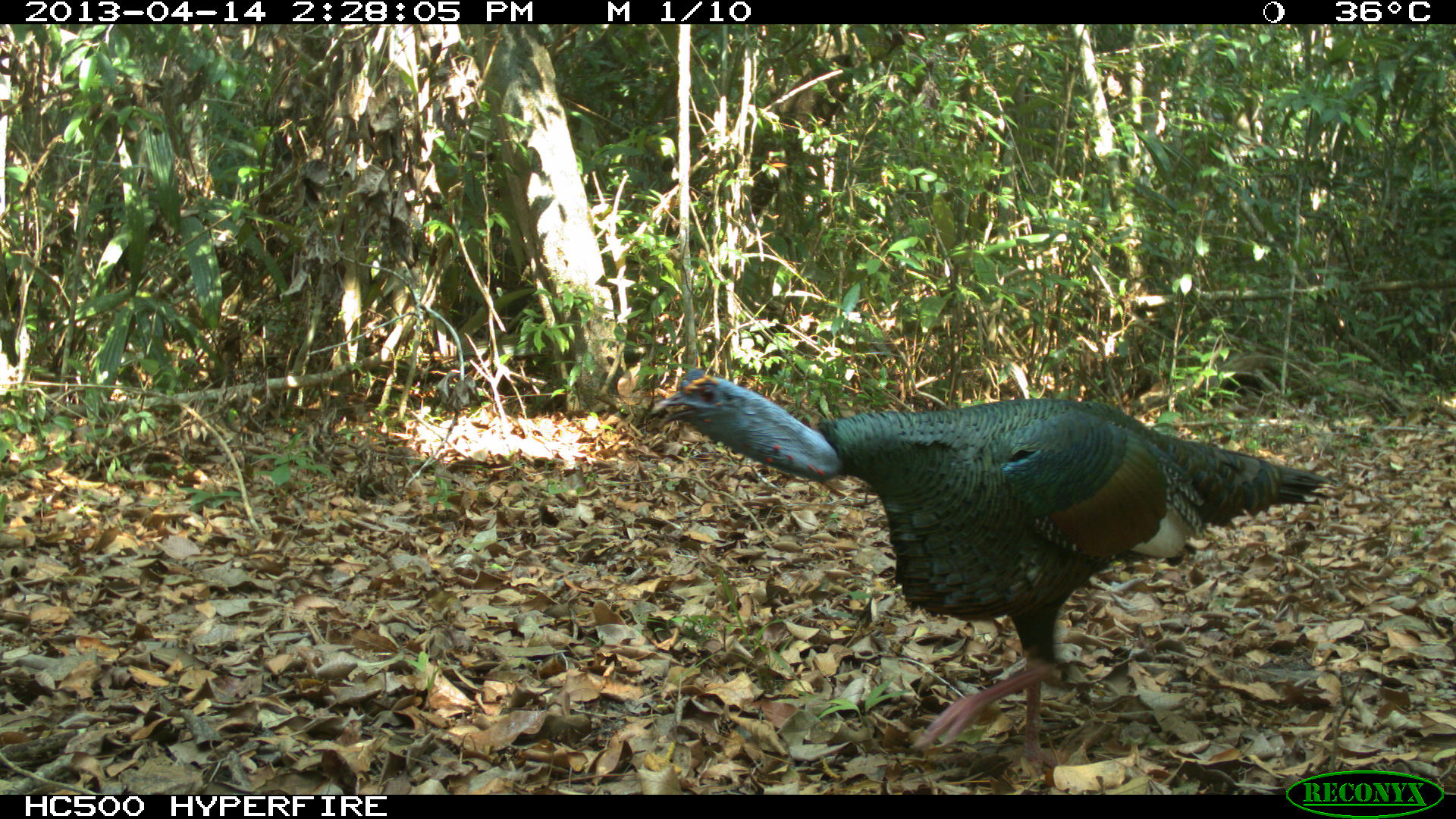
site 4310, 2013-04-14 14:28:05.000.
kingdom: Animalia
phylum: Chordata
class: Aves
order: Galliformes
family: Phasianidae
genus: Meleagris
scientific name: Meleagris ocellata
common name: ocellated turkey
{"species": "Meleagris ocellata (ocellated turkey)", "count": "1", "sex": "male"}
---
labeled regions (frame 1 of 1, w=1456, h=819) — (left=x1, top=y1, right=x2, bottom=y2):
meleagris ocellata: (left=648, top=364, right=1338, bottom=770)